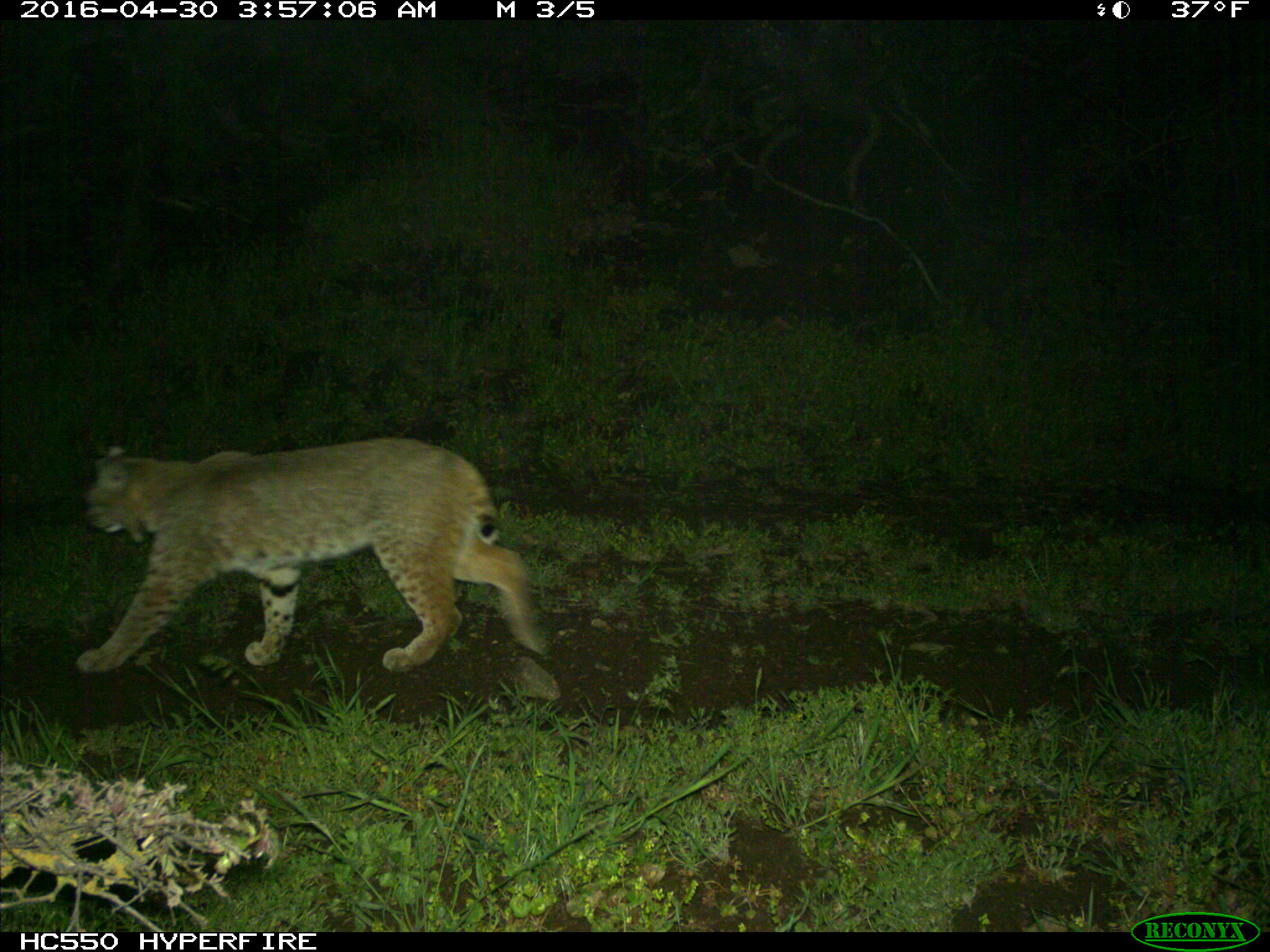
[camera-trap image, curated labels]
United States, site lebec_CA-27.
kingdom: Animalia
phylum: Chordata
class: Mammalia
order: Carnivora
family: Felidae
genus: Lynx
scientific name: Lynx rufus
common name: bobcat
Lynx rufus (bobcat).